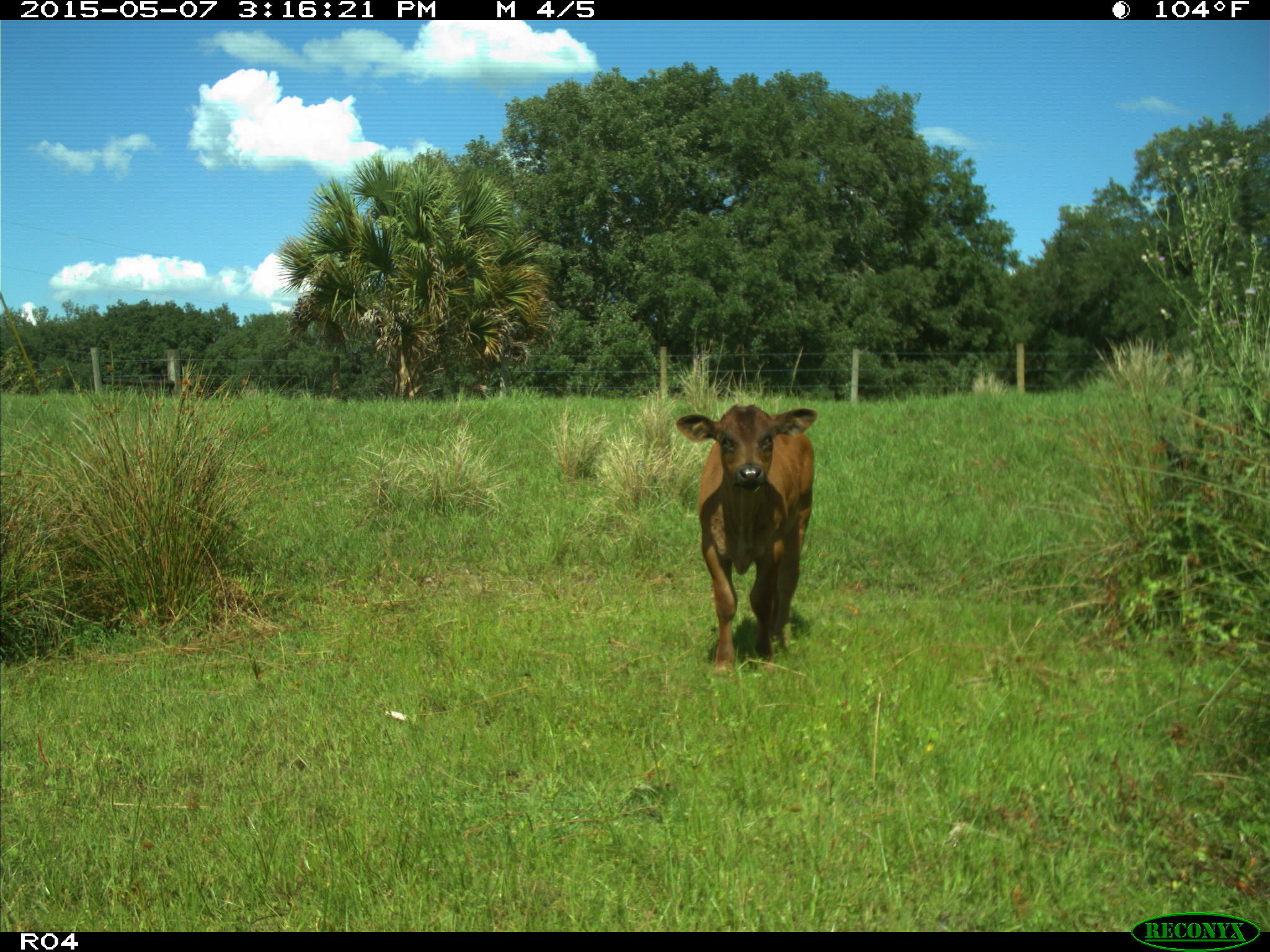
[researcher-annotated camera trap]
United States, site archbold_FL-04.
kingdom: Animalia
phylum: Chordata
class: Mammalia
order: Artiodactyla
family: Bovidae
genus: Bos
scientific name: Bos taurus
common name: domestic cow